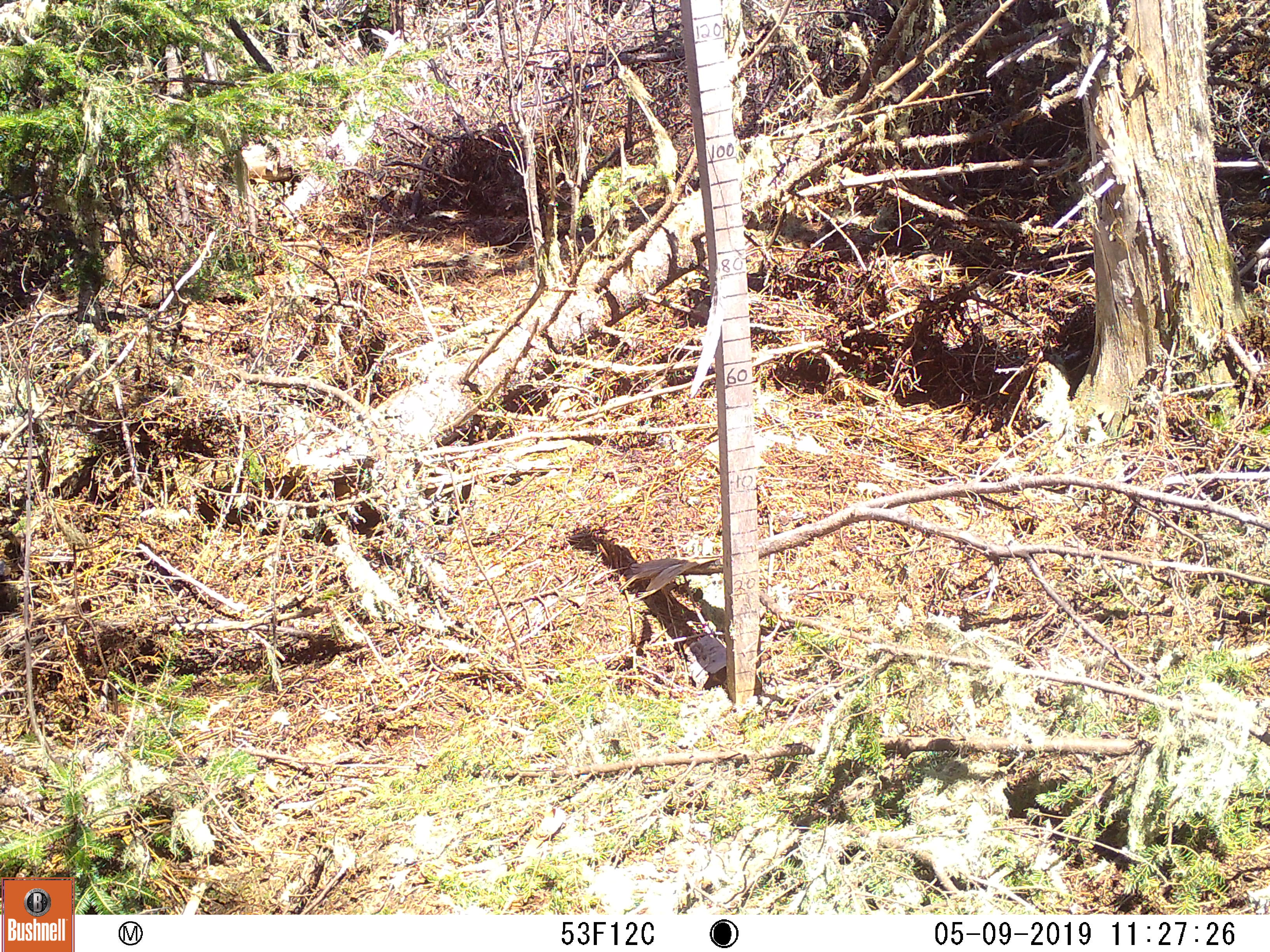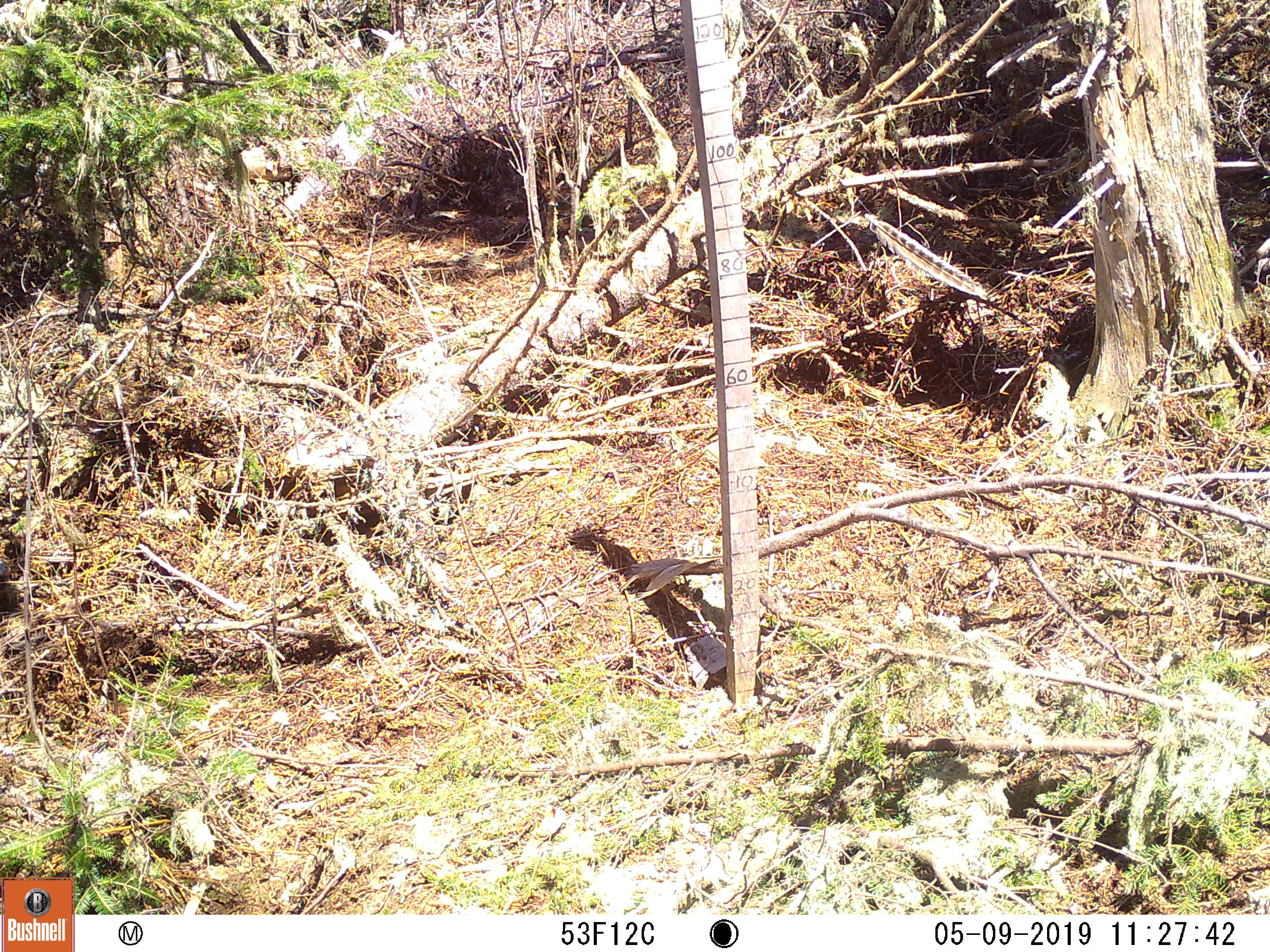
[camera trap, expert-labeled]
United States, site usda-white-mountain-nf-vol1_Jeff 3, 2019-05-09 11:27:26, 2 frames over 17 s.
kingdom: Animalia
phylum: Chordata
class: Mammalia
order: Lagomorpha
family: Leporidae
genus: Lepus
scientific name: Lepus americanus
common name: snowshoe hare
Snowshoe hare (Lepus americanus).